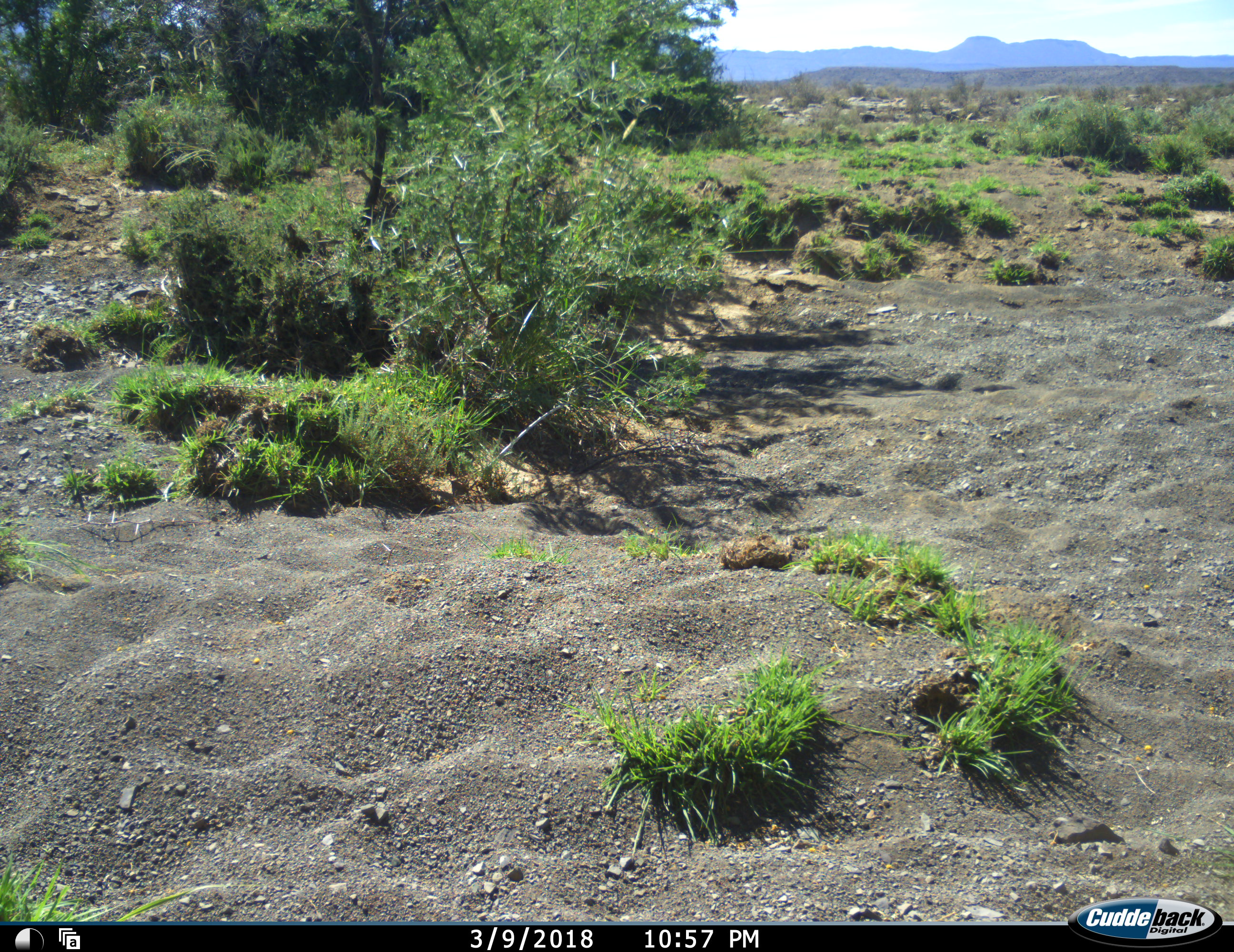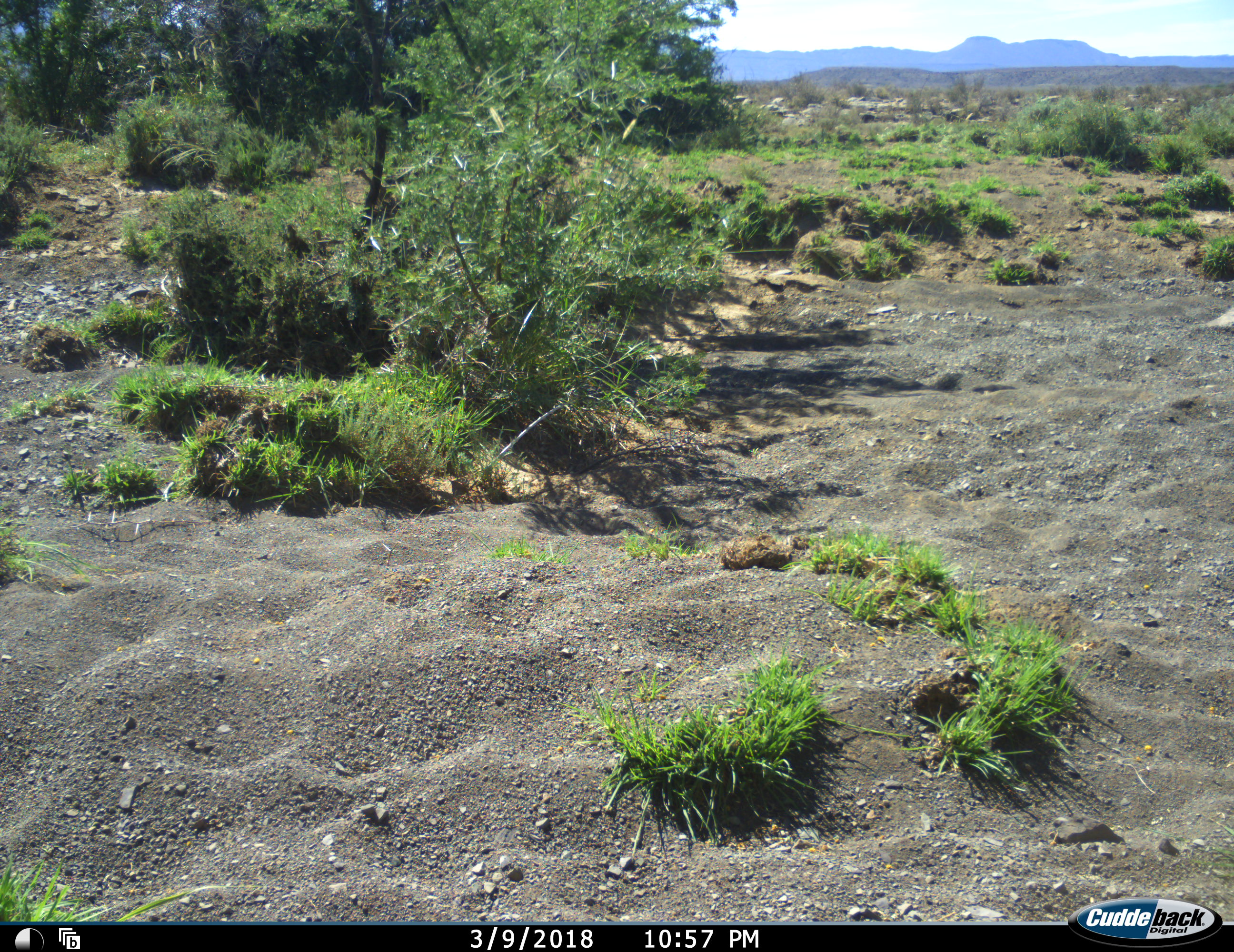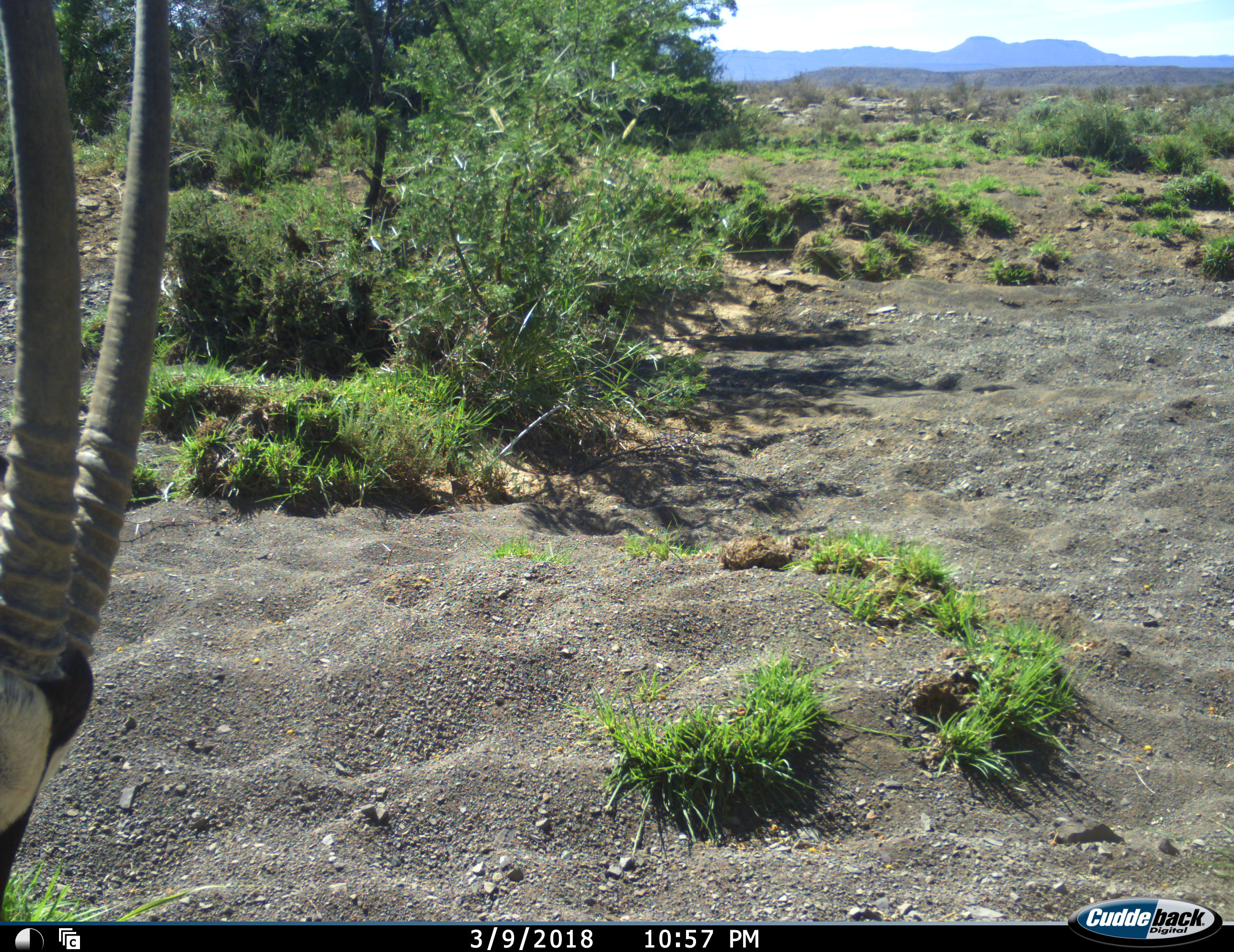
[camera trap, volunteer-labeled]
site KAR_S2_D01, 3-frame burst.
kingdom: Animalia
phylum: Chordata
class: Mammalia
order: Artiodactyla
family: Bovidae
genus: Oryx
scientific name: Oryx gazella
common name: gemsbok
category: oryx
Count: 1.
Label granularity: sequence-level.